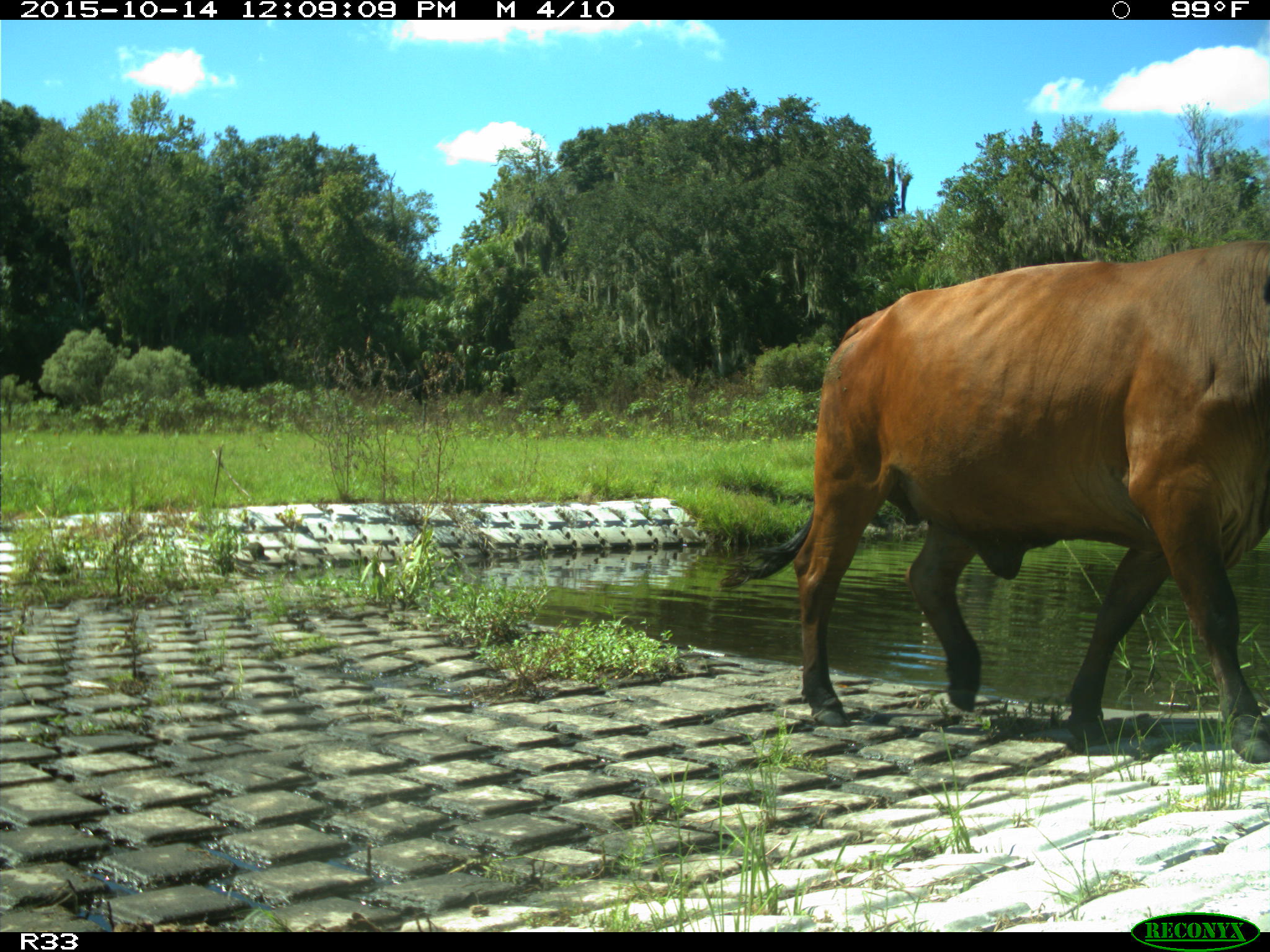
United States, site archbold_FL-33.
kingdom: Animalia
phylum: Chordata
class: Mammalia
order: Artiodactyla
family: Bovidae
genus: Bos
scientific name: Bos taurus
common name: domestic cow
Bos taurus (domestic cow).